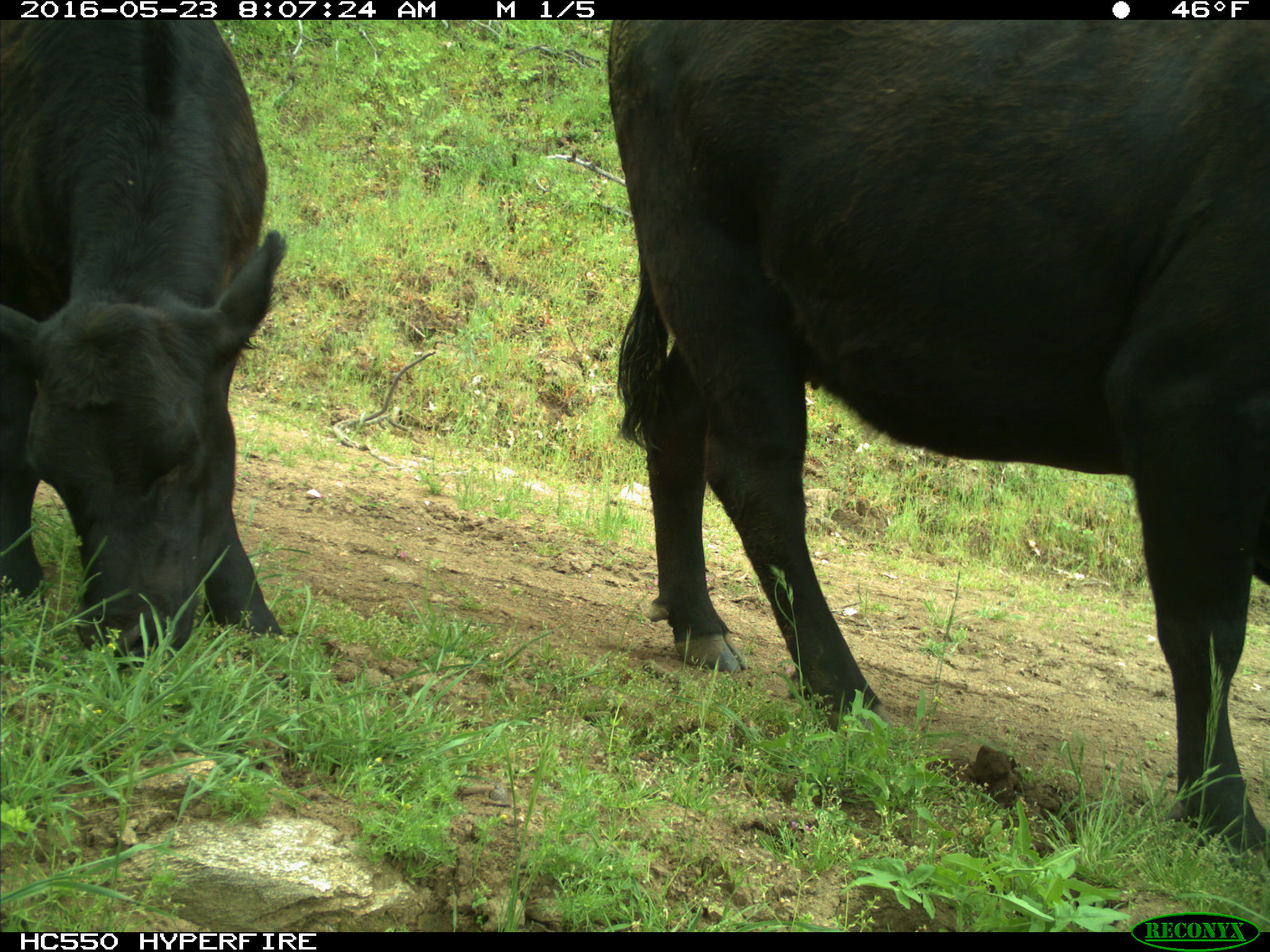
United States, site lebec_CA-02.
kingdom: Animalia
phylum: Chordata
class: Mammalia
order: Artiodactyla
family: Bovidae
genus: Bos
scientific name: Bos taurus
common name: domestic cow